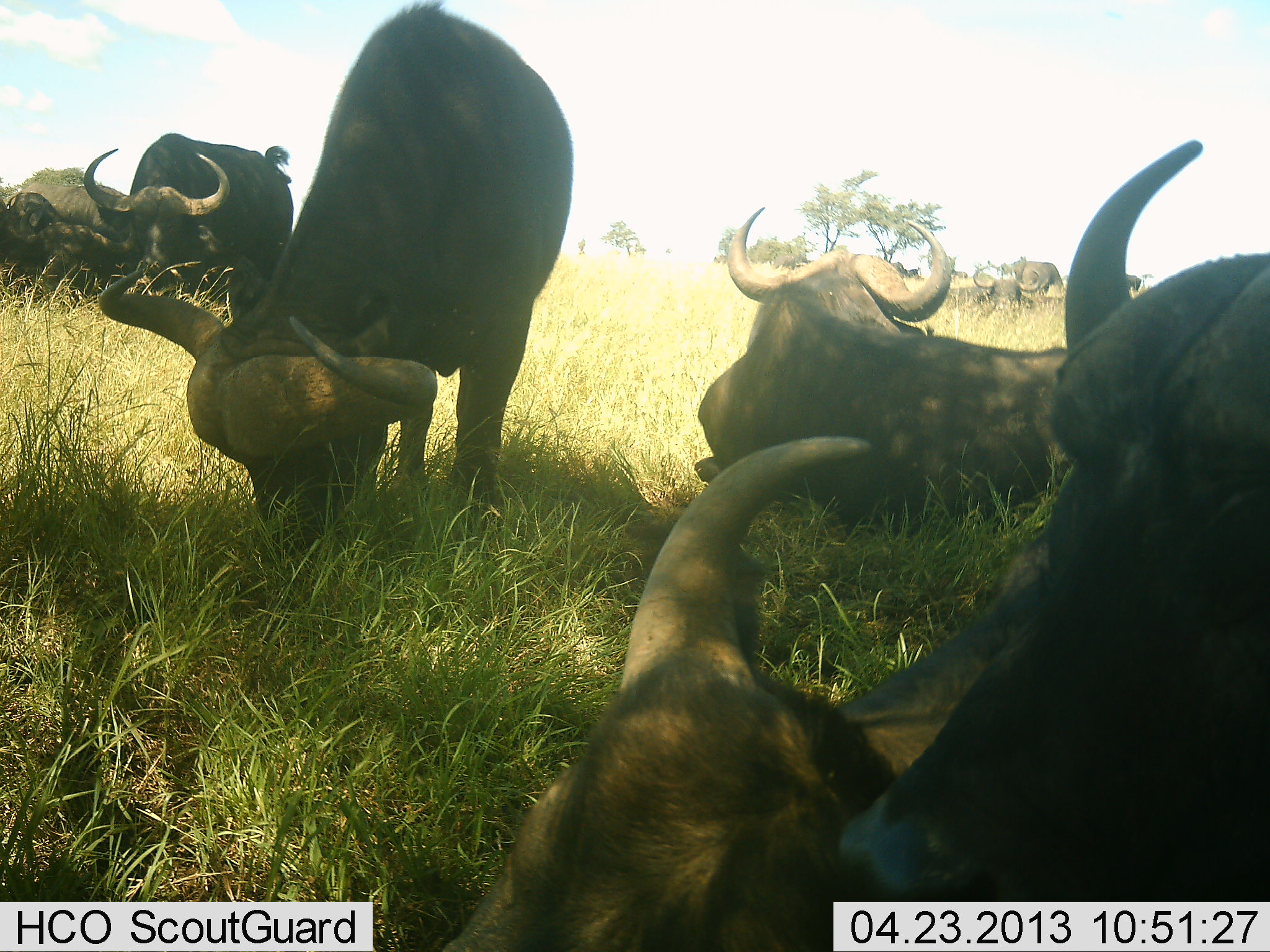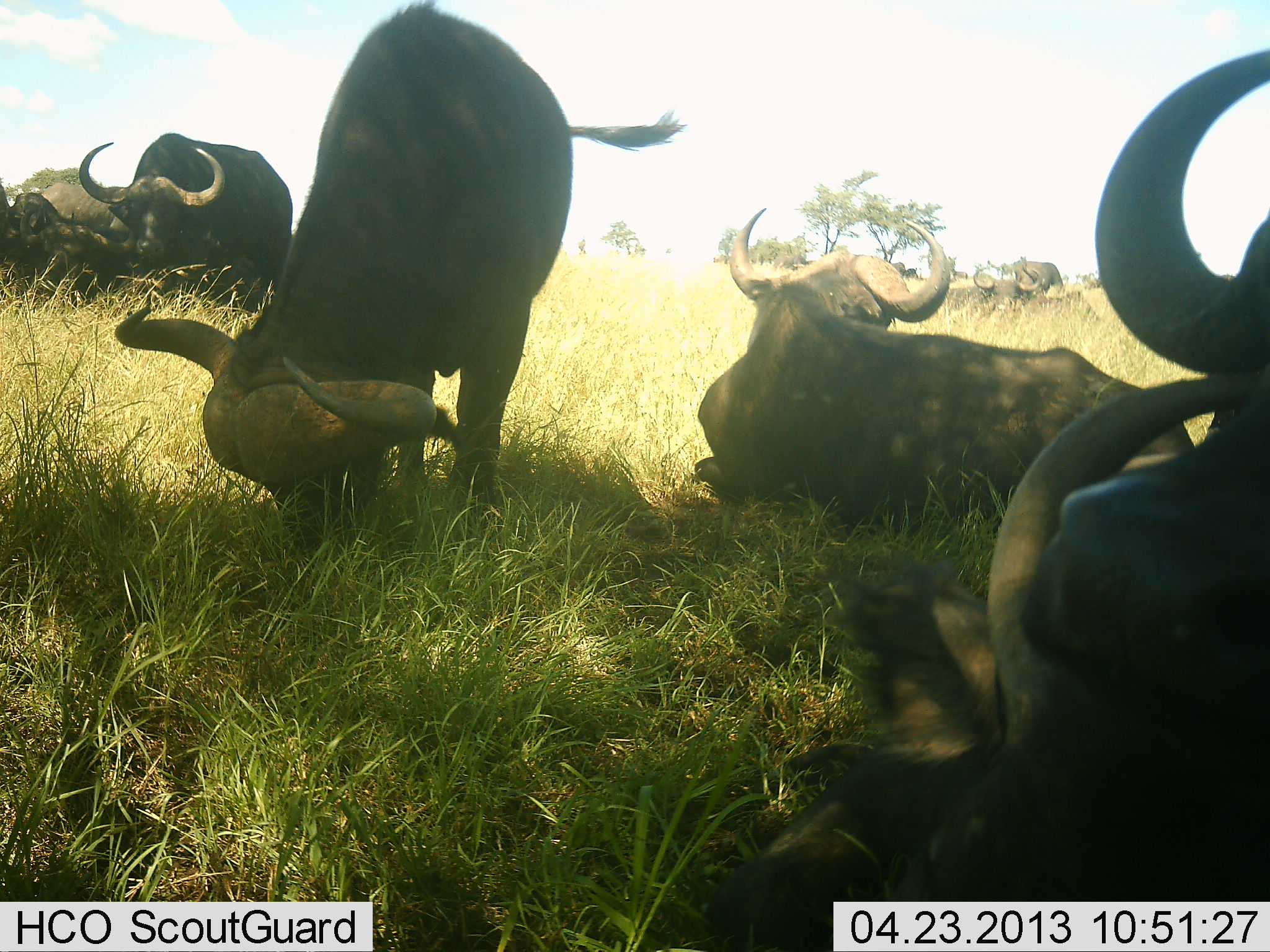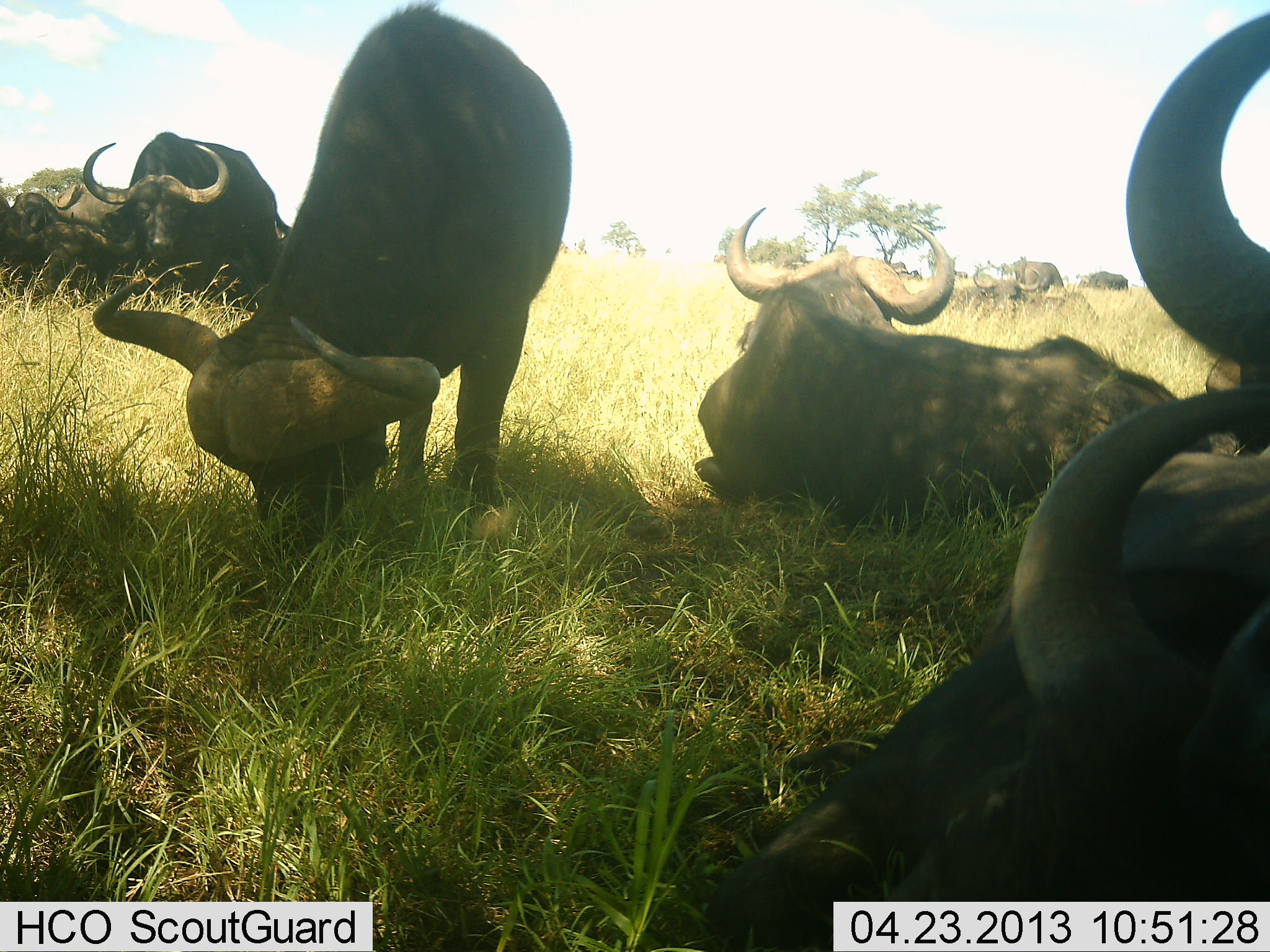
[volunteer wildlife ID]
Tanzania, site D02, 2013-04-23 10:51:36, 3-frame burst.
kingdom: Animalia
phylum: Chordata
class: Mammalia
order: Artiodactyla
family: Bovidae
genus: Syncerus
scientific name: Syncerus caffer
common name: cape buffalo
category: buffalo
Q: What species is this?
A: Buffalo (cape buffalo) (Syncerus caffer).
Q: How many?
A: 10.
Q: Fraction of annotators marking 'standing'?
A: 64%.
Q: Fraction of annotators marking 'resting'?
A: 95%.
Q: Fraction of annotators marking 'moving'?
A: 9%.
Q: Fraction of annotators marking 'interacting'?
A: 32%.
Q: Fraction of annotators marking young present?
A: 9%.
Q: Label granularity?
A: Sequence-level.